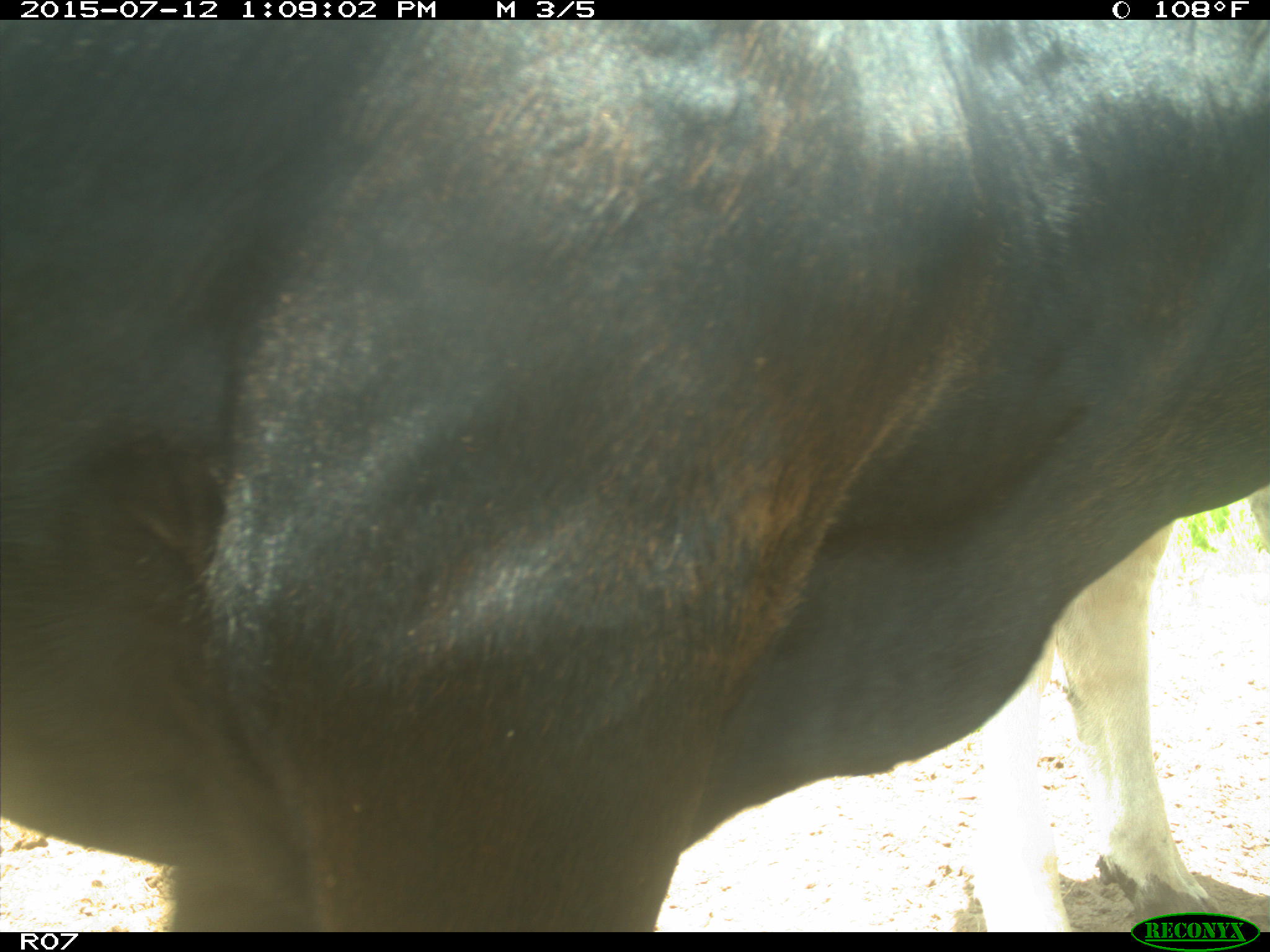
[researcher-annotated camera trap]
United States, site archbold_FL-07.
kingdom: Animalia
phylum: Chordata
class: Mammalia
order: Artiodactyla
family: Bovidae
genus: Bos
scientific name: Bos taurus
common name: domestic cow